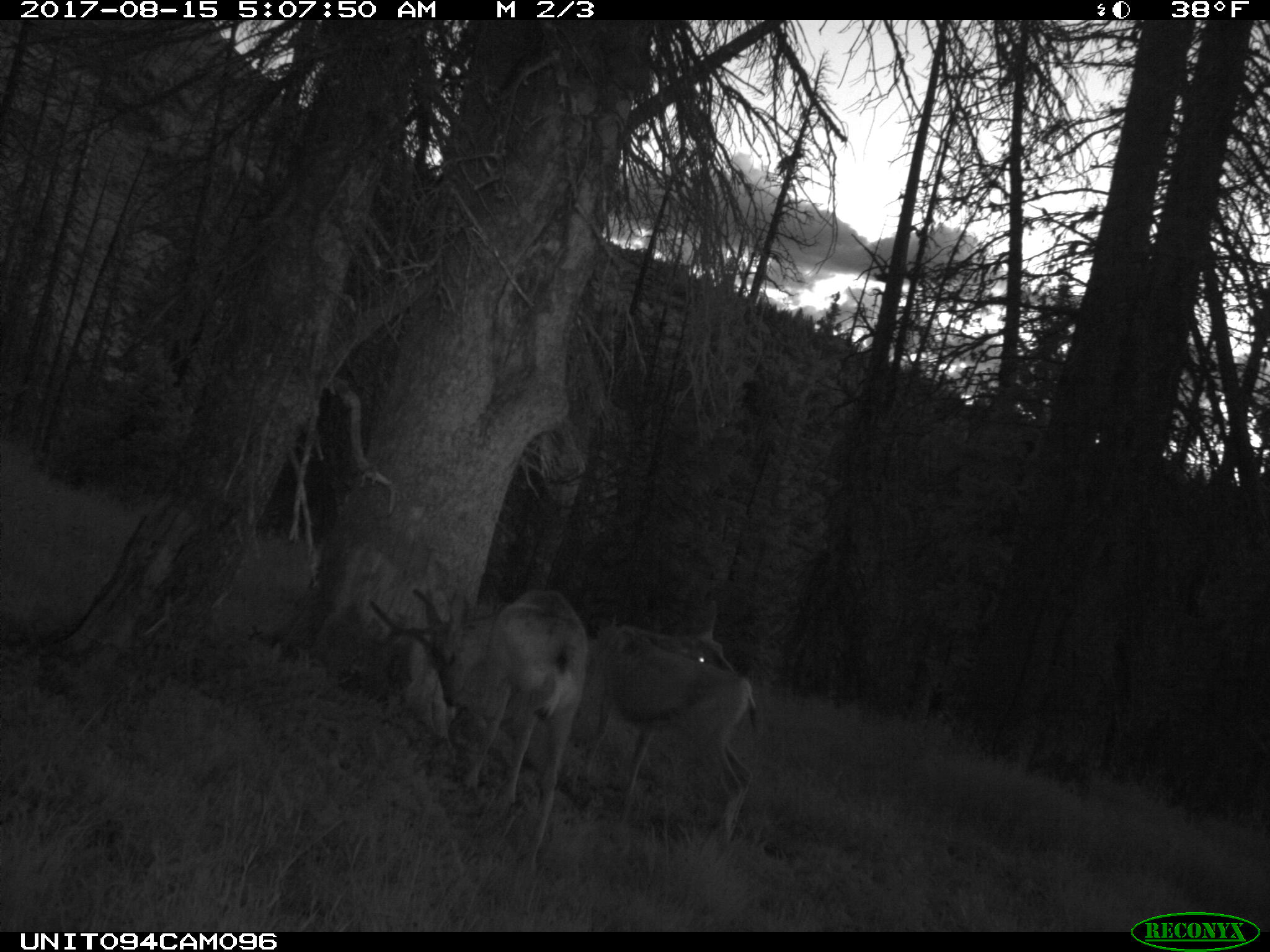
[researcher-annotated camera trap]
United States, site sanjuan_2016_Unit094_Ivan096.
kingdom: Animalia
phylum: Chordata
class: Mammalia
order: Artiodactyla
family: Cervidae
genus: Odocoileus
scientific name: Odocoileus hemionus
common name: mule deer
Odocoileus hemionus (mule deer).